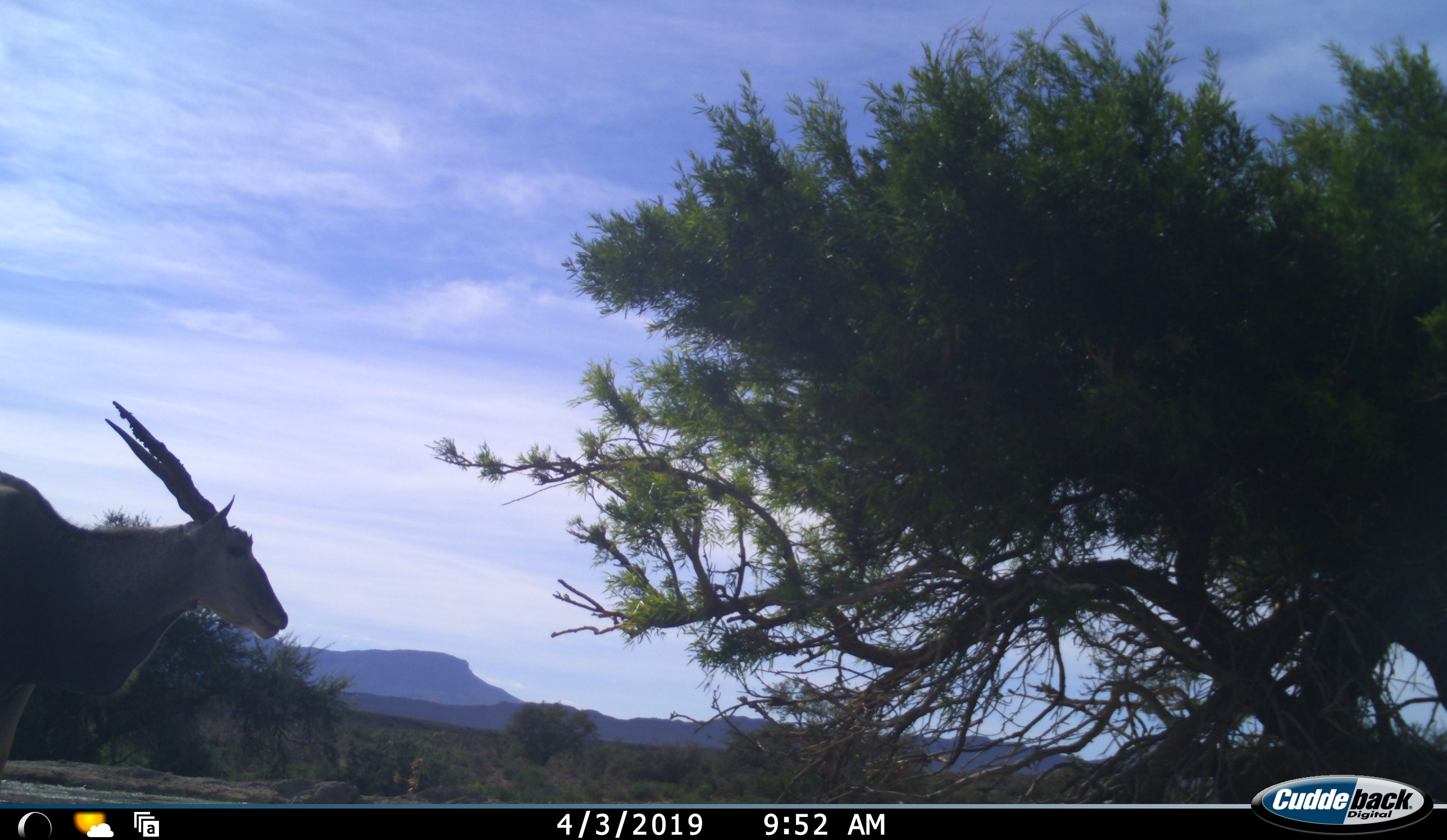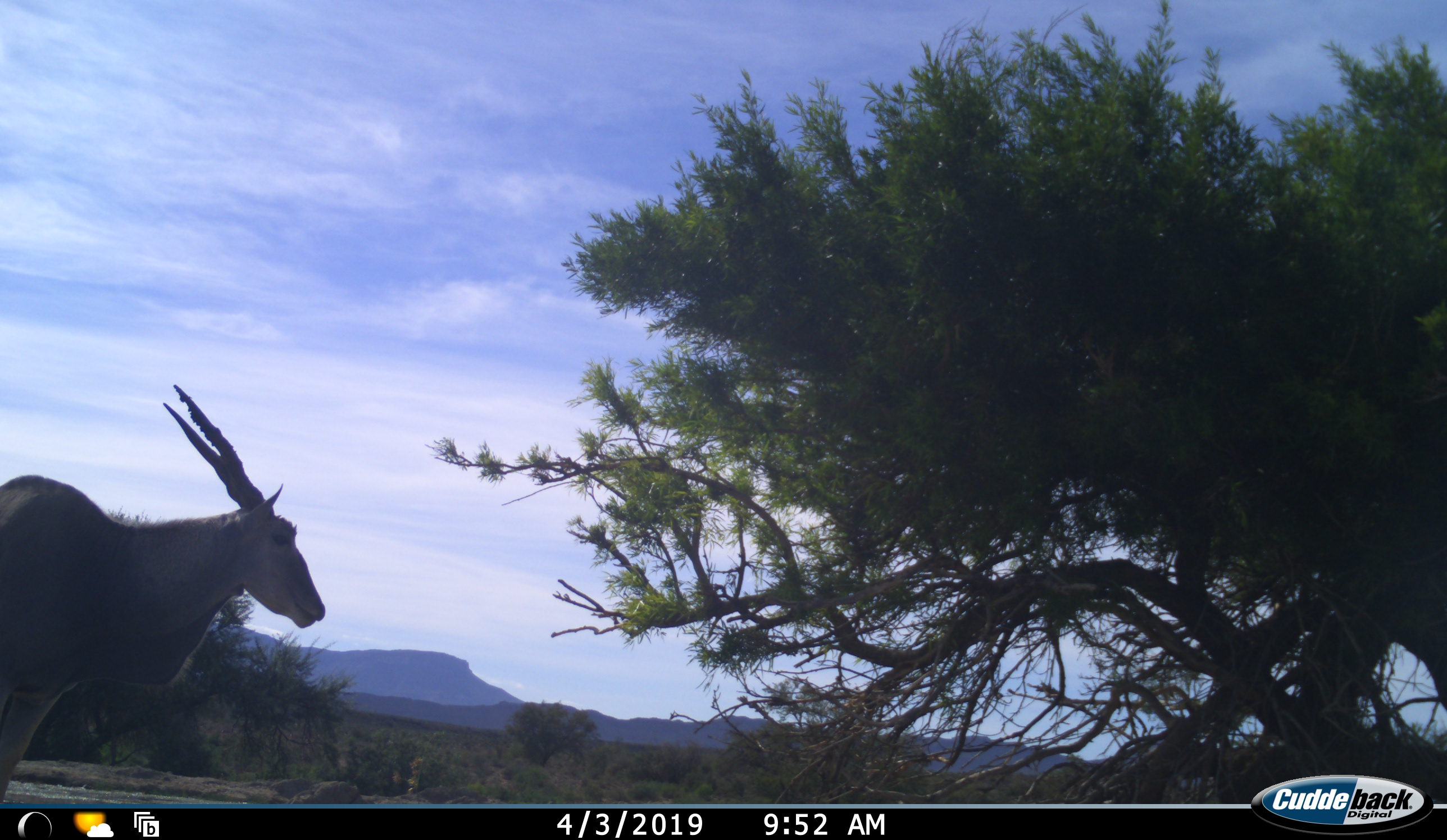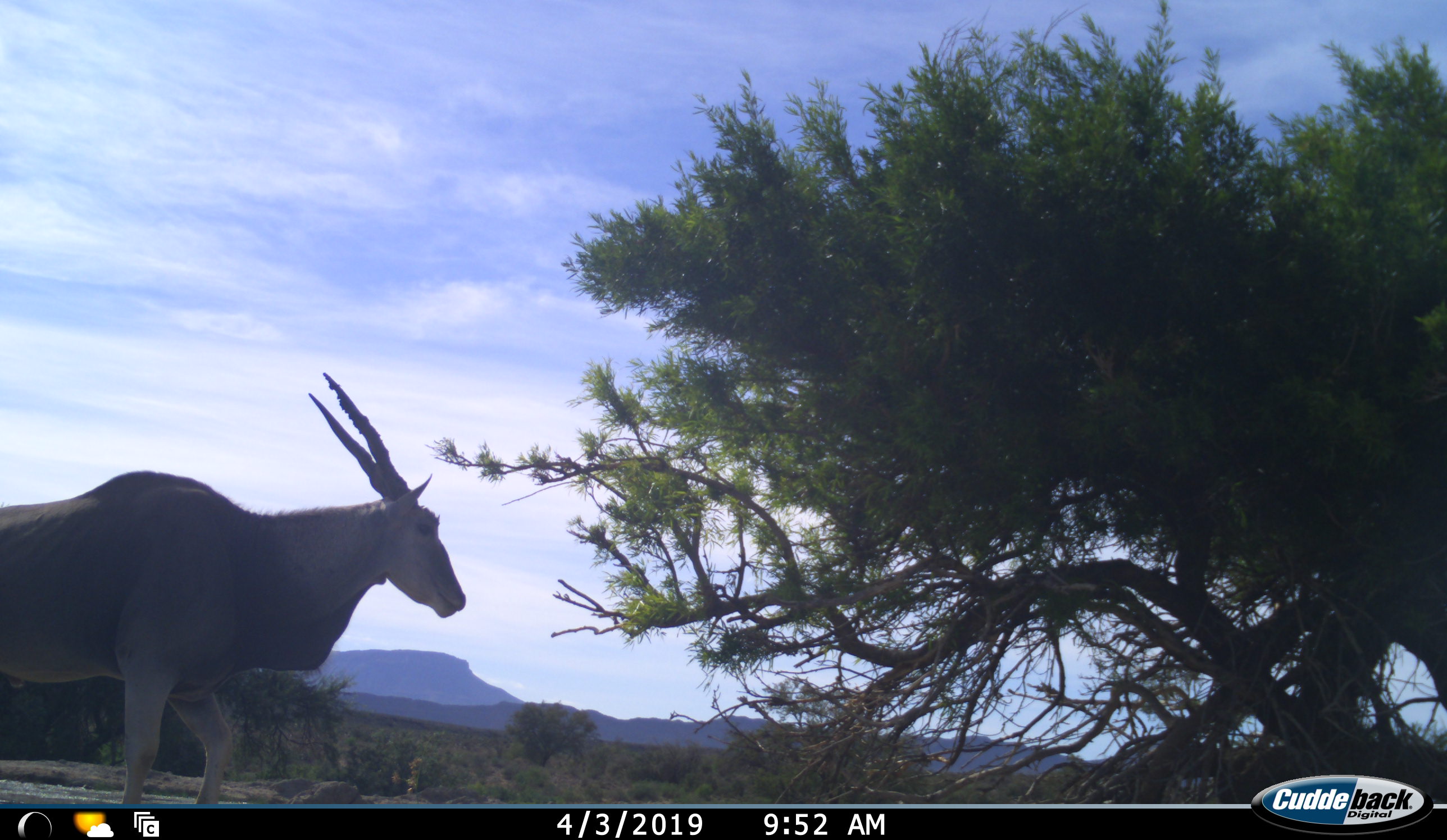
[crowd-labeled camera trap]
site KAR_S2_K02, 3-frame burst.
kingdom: Animalia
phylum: Chordata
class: Mammalia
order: Artiodactyla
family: Bovidae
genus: Tragelaphus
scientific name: Tragelaphus oryx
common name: eland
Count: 1.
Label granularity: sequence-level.